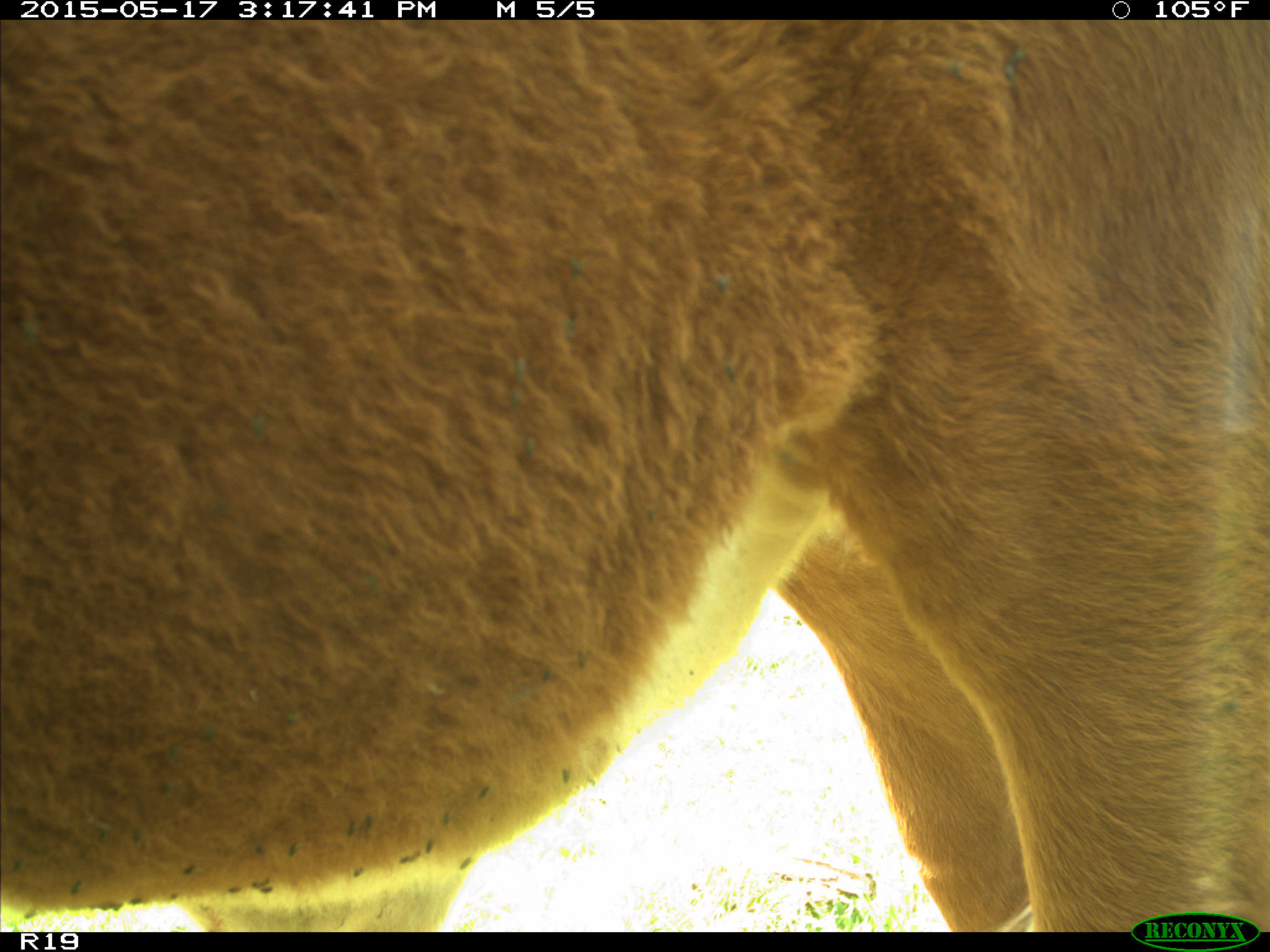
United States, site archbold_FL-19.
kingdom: Animalia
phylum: Chordata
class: Mammalia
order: Artiodactyla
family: Bovidae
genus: Bos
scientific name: Bos taurus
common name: domestic cow